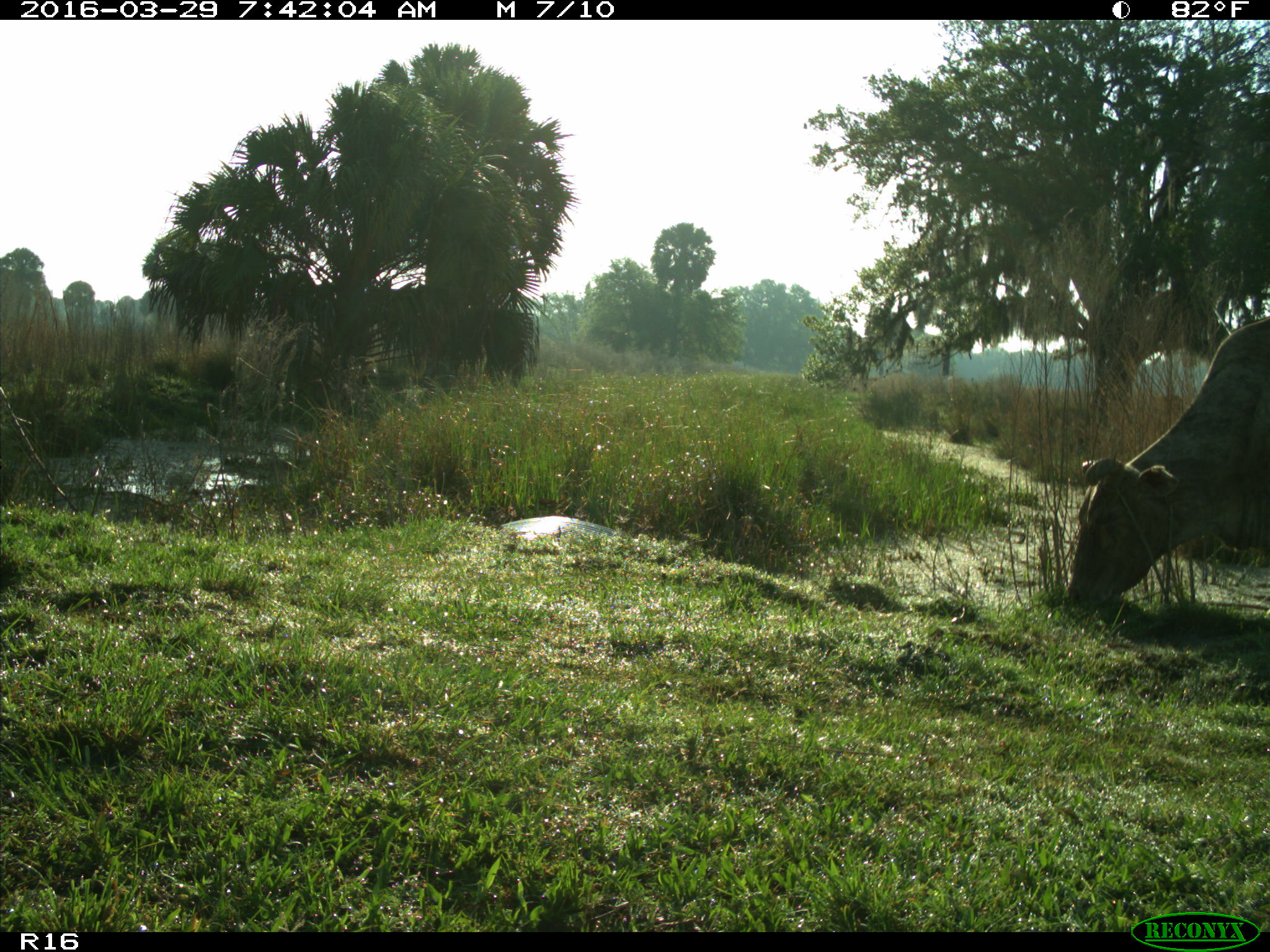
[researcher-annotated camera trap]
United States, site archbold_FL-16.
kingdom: Animalia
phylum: Chordata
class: Mammalia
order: Artiodactyla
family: Bovidae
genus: Bos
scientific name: Bos taurus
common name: domestic cow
Bos taurus (domestic cow).